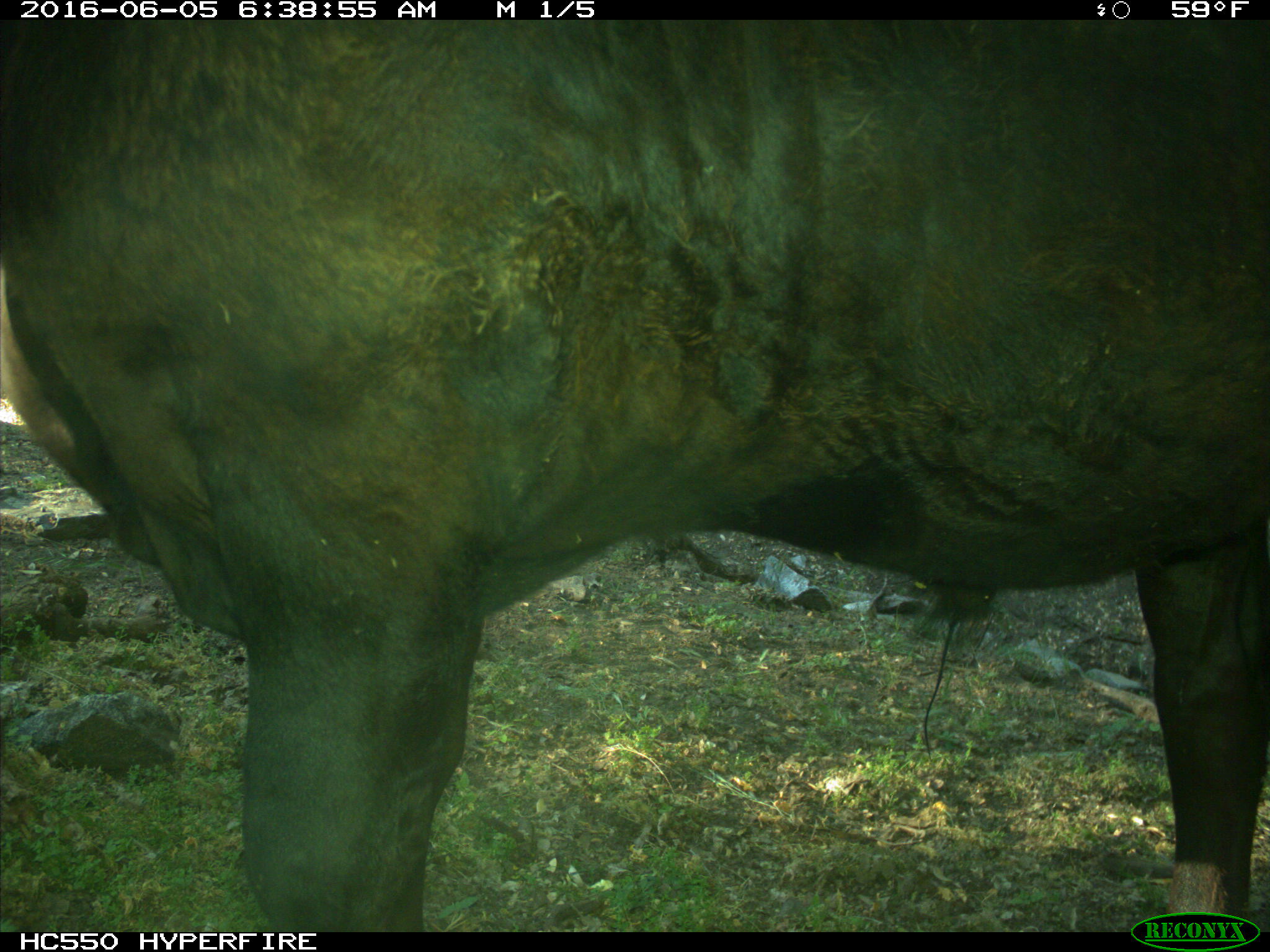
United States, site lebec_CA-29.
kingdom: Animalia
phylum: Chordata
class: Mammalia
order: Artiodactyla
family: Bovidae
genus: Bos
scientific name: Bos taurus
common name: domestic cow